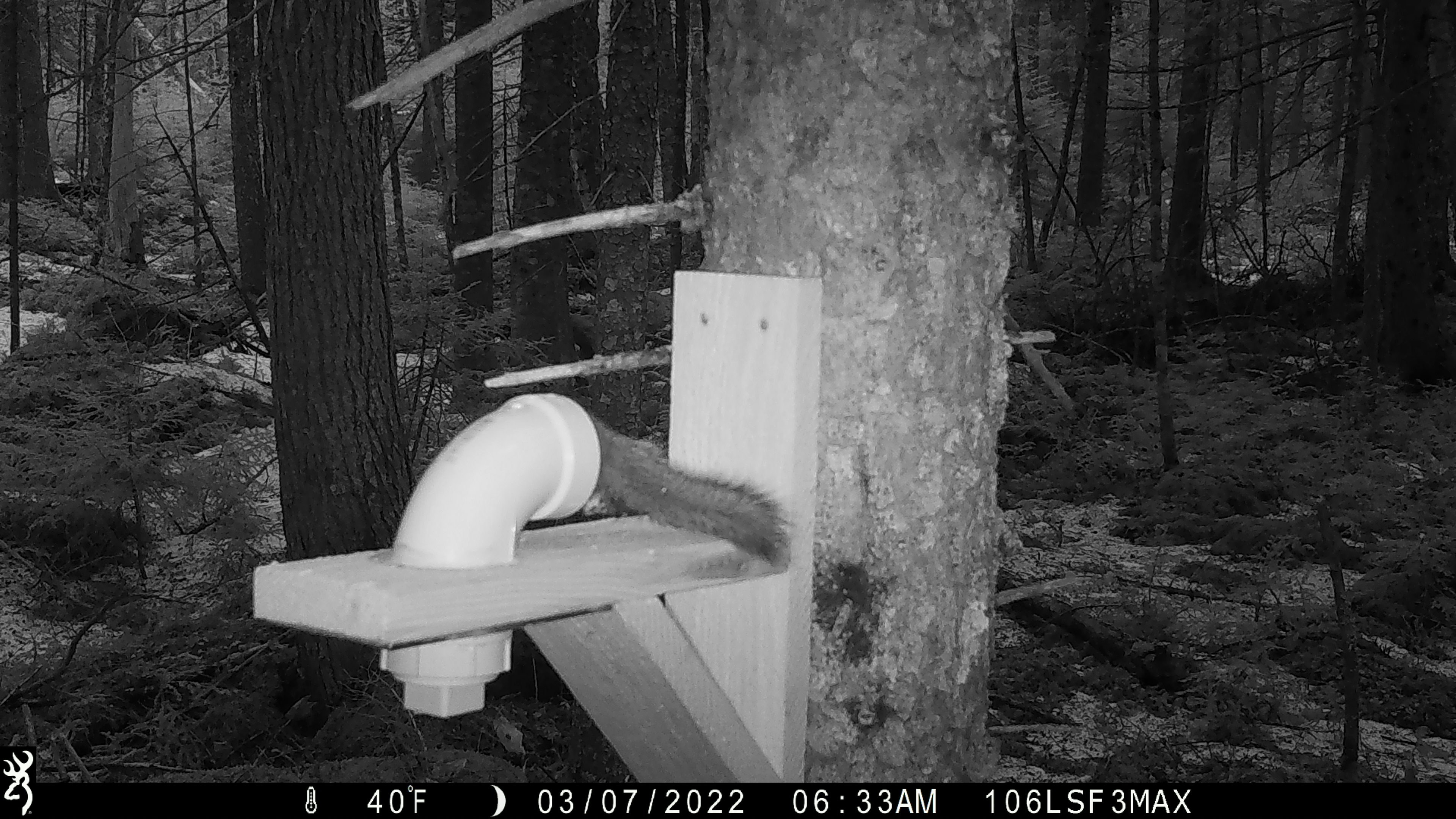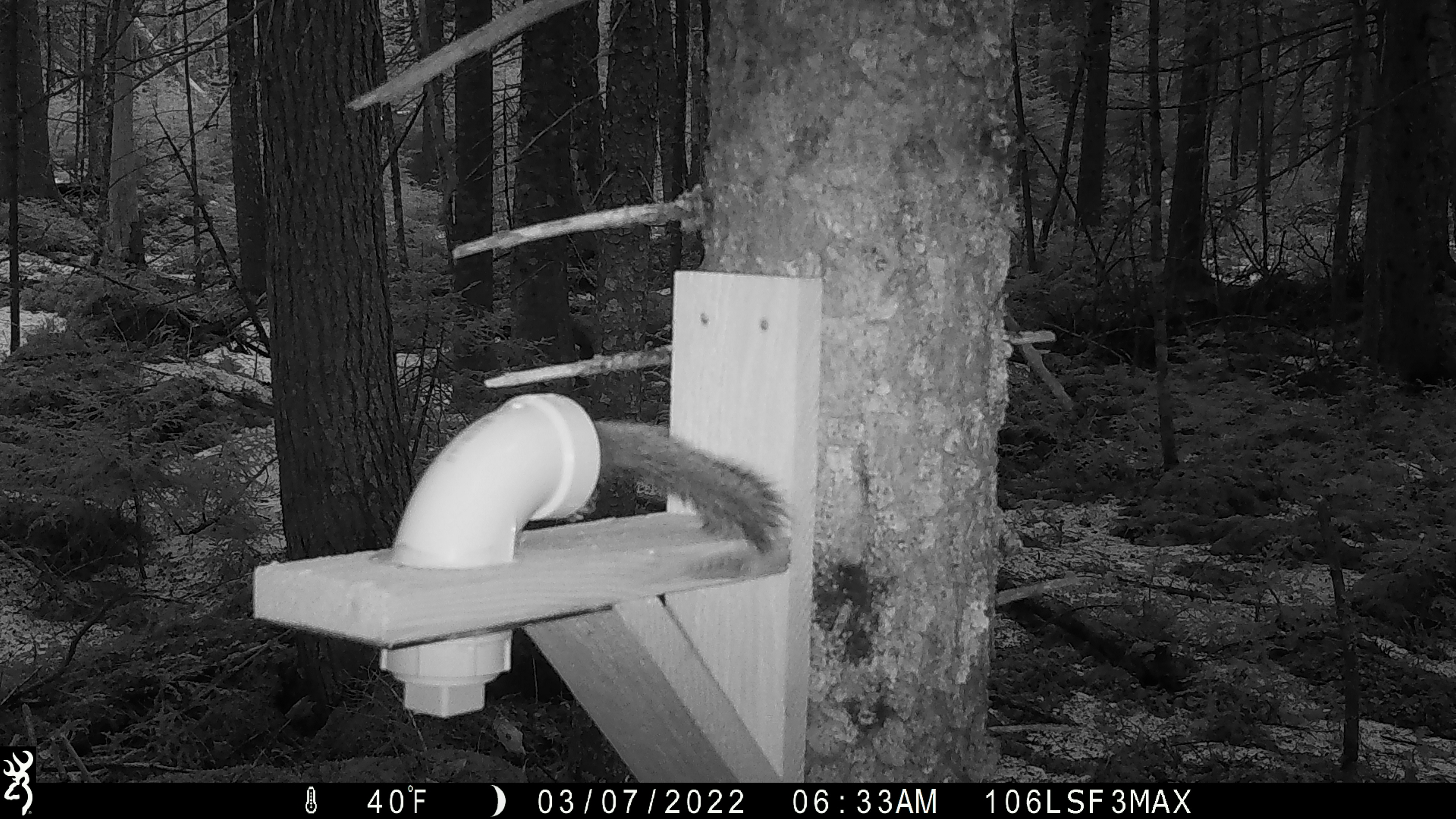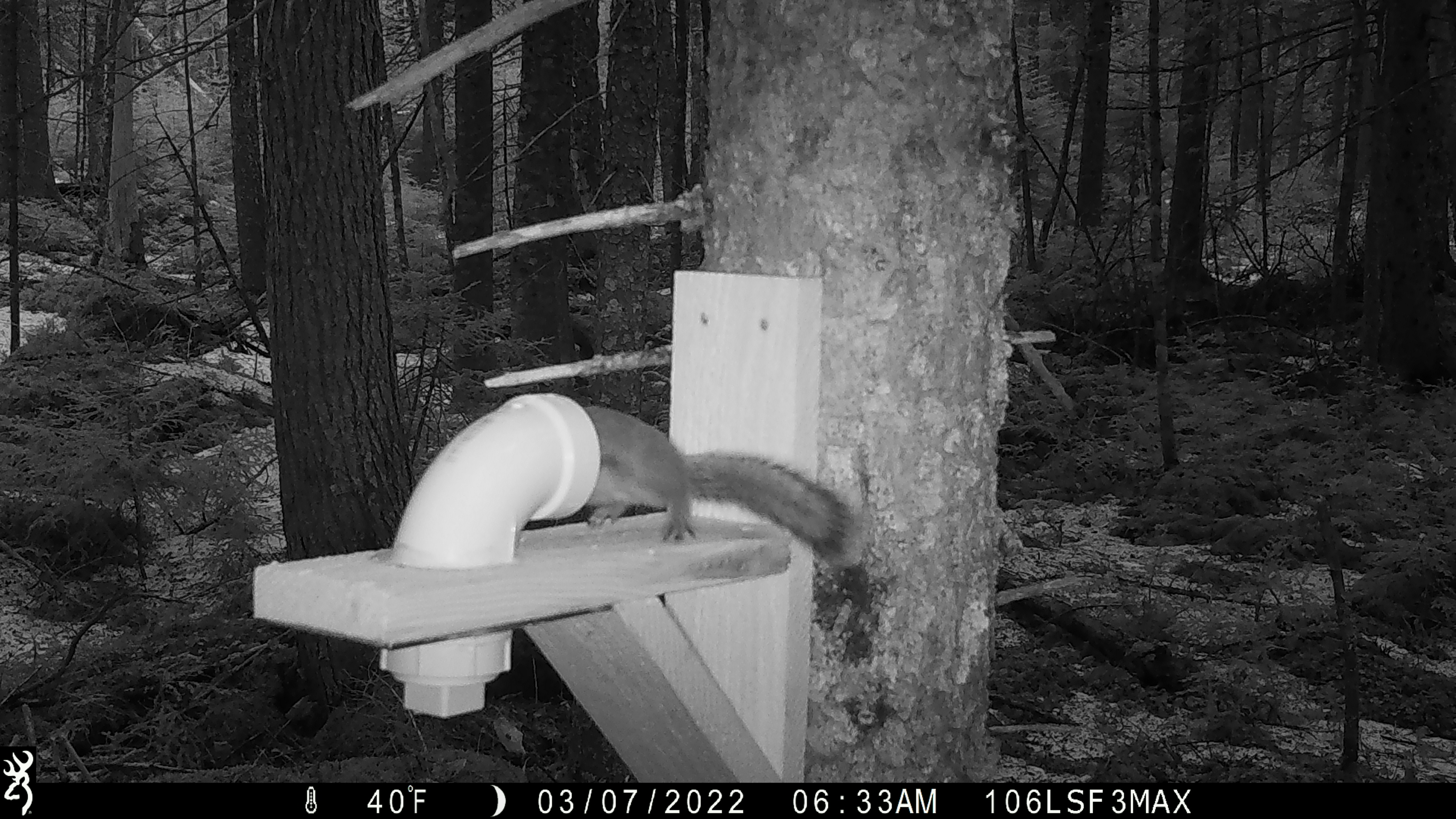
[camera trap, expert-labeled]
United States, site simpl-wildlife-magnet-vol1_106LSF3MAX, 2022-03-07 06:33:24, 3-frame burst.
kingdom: Animalia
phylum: Chordata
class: Mammalia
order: Rodentia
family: Sciuridae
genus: Glaucomys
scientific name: Glaucomys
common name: flying squirrel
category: flying squirrel sp.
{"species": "flying squirrel sp. (flying squirrel) (Glaucomys)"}